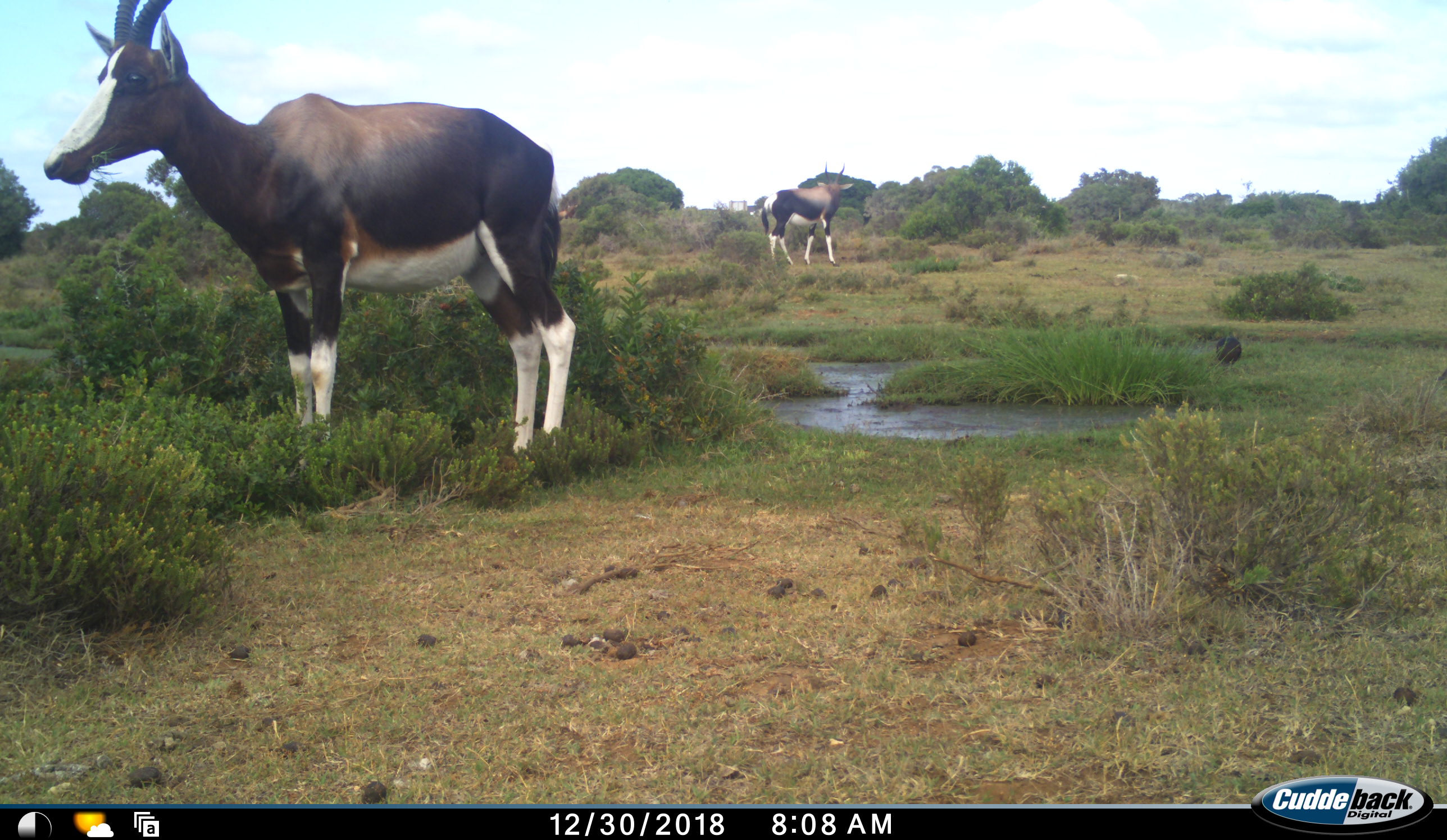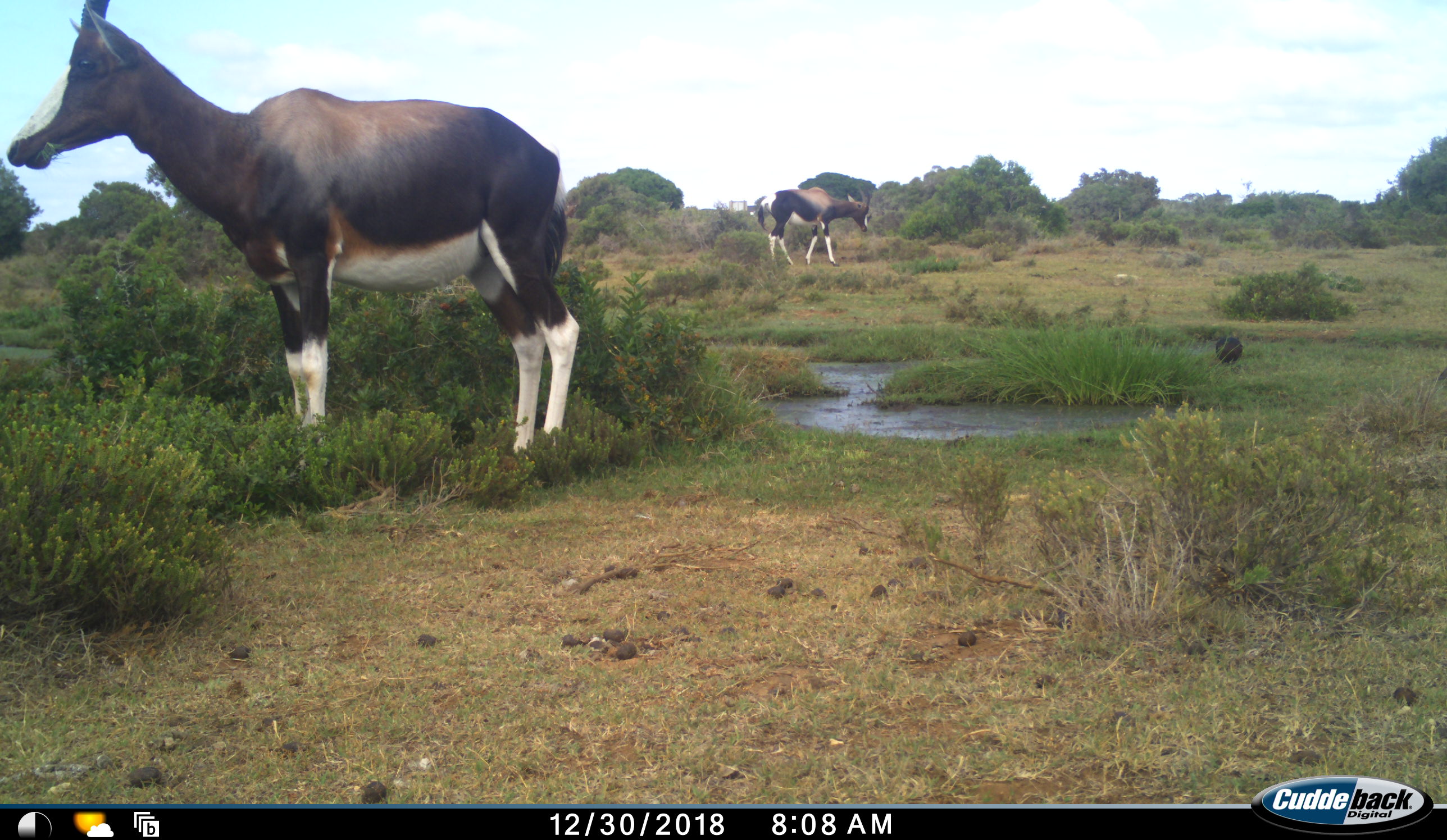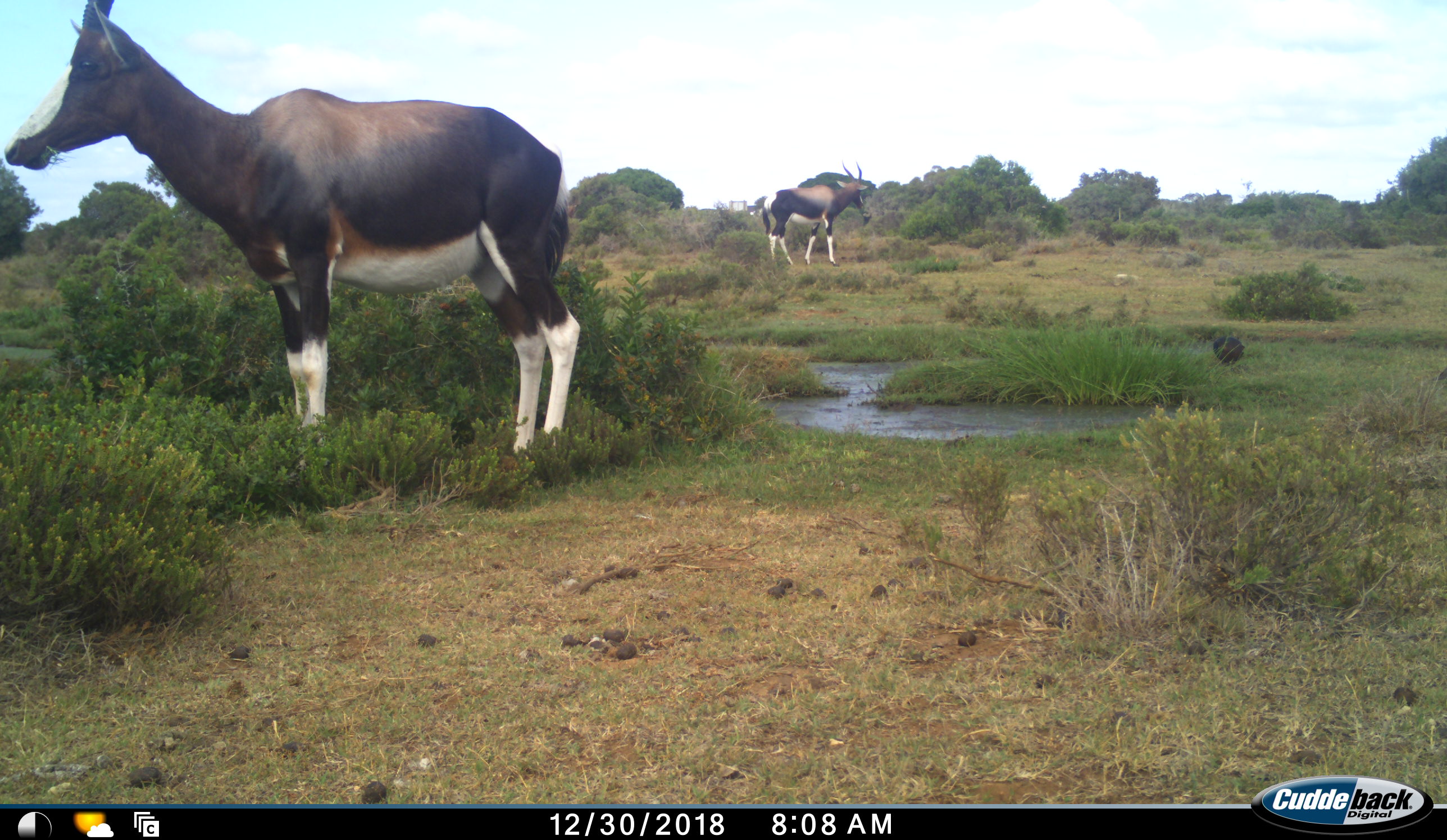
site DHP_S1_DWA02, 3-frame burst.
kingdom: Animalia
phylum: Chordata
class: Mammalia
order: Artiodactyla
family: Bovidae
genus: Damaliscus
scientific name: Damaliscus pygargus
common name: bontebok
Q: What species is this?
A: Bontebok (Damaliscus pygargus).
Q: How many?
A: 2.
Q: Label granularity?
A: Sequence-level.